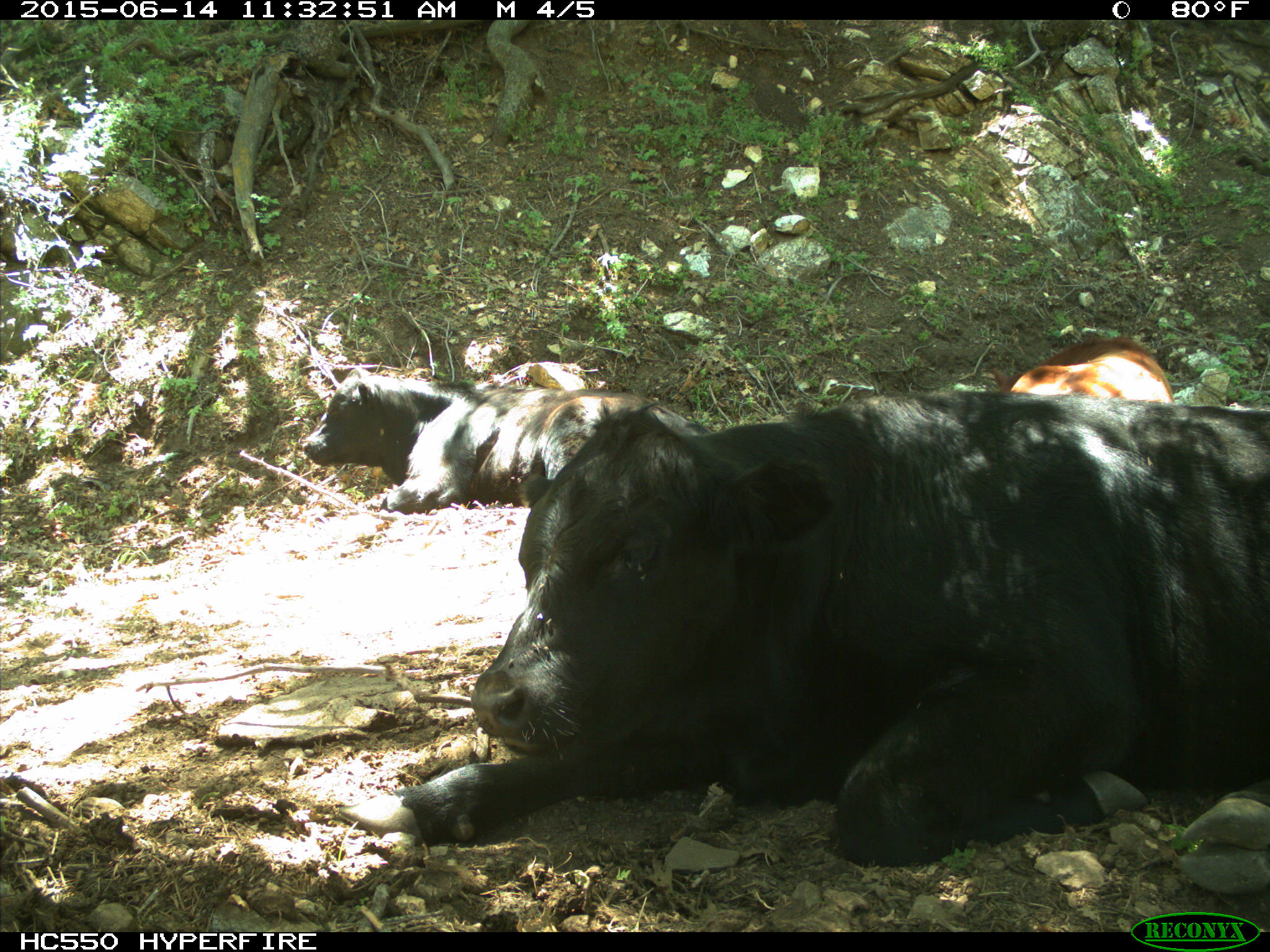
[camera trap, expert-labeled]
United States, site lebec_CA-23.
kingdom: Animalia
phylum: Chordata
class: Mammalia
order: Artiodactyla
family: Bovidae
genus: Bos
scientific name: Bos taurus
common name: domestic cow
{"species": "Bos taurus (domestic cow)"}